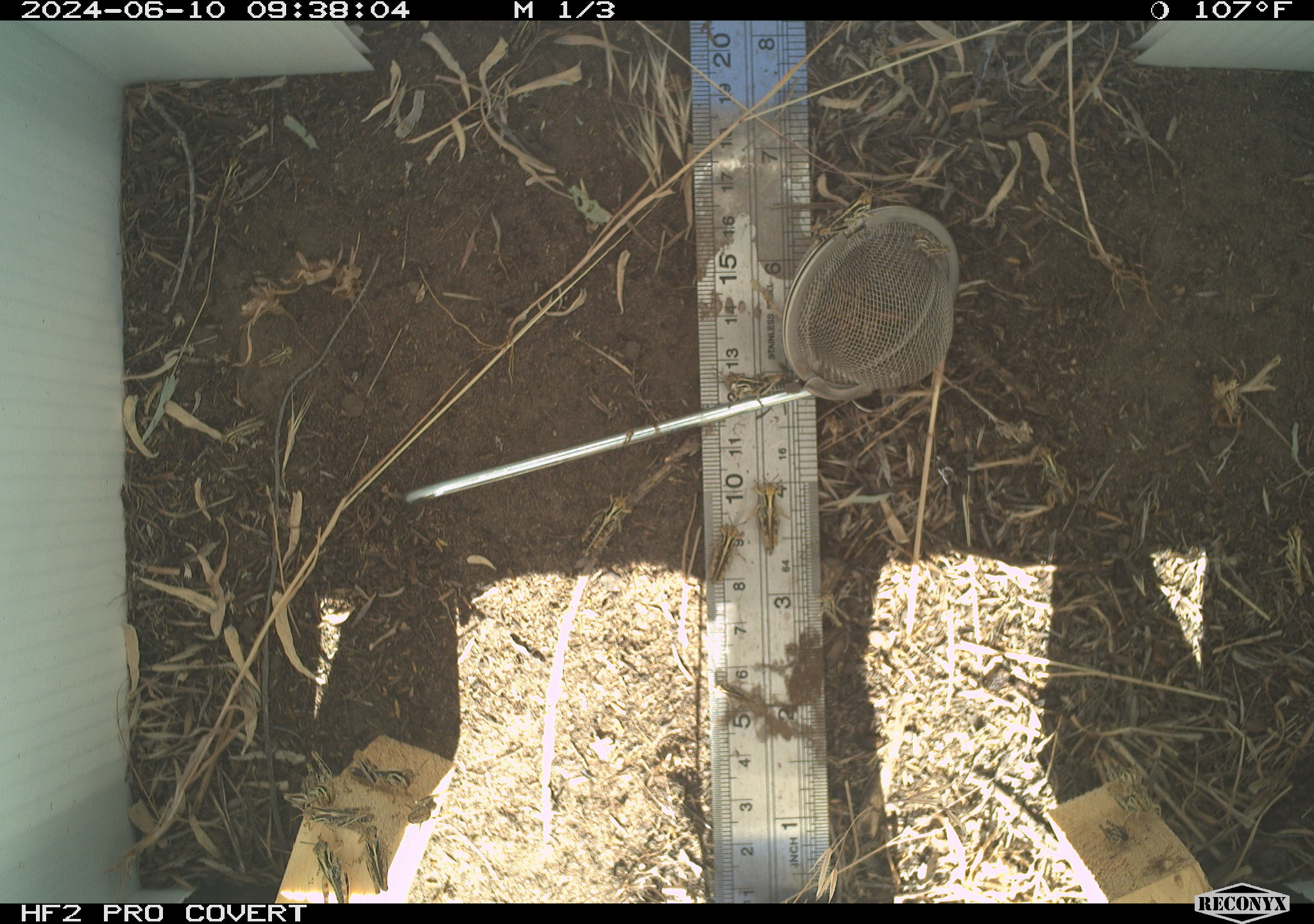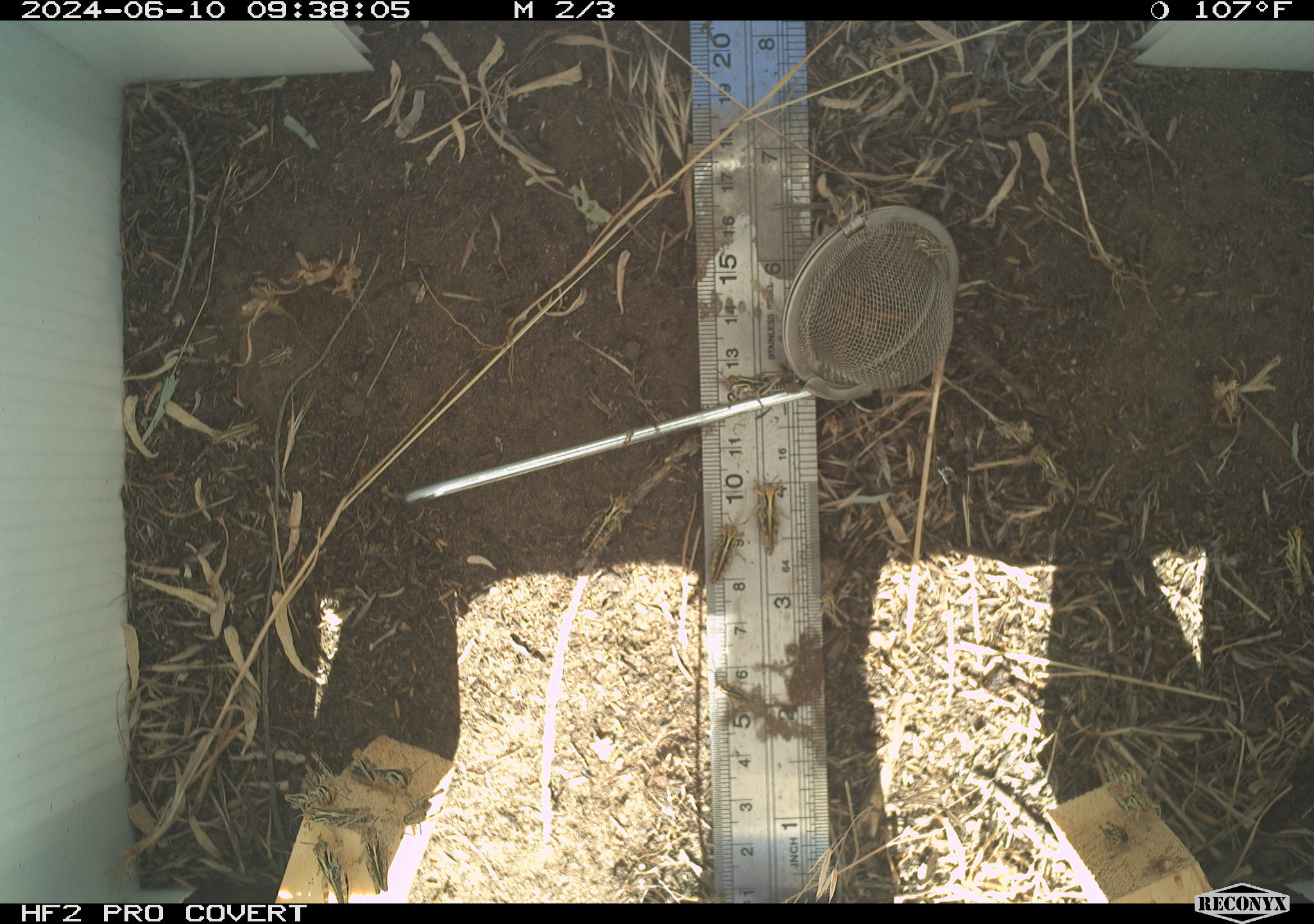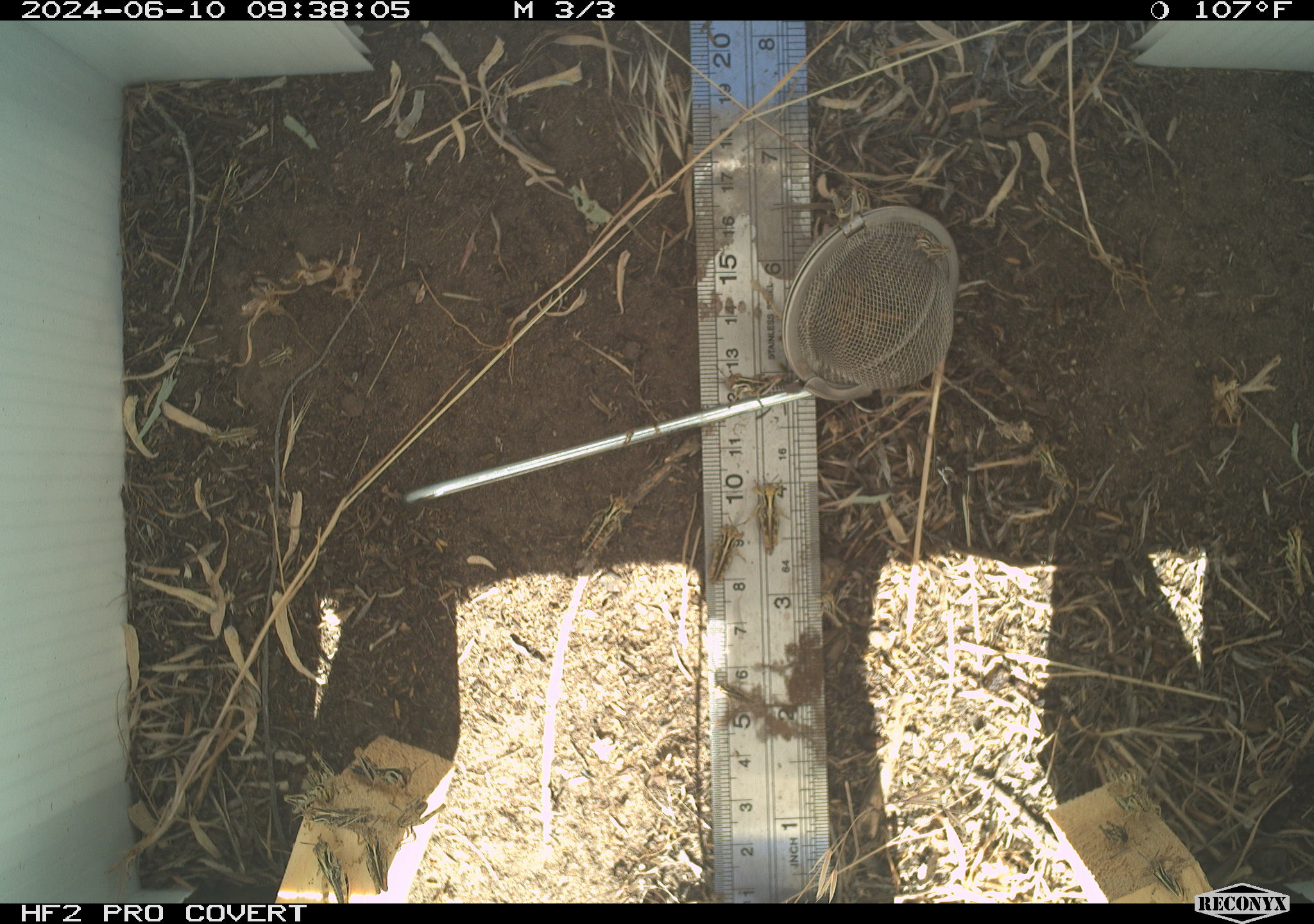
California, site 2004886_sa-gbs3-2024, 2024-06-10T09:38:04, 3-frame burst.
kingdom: Animalia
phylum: Arthropoda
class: Insecta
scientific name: Insecta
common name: insect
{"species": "insect (Insecta)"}